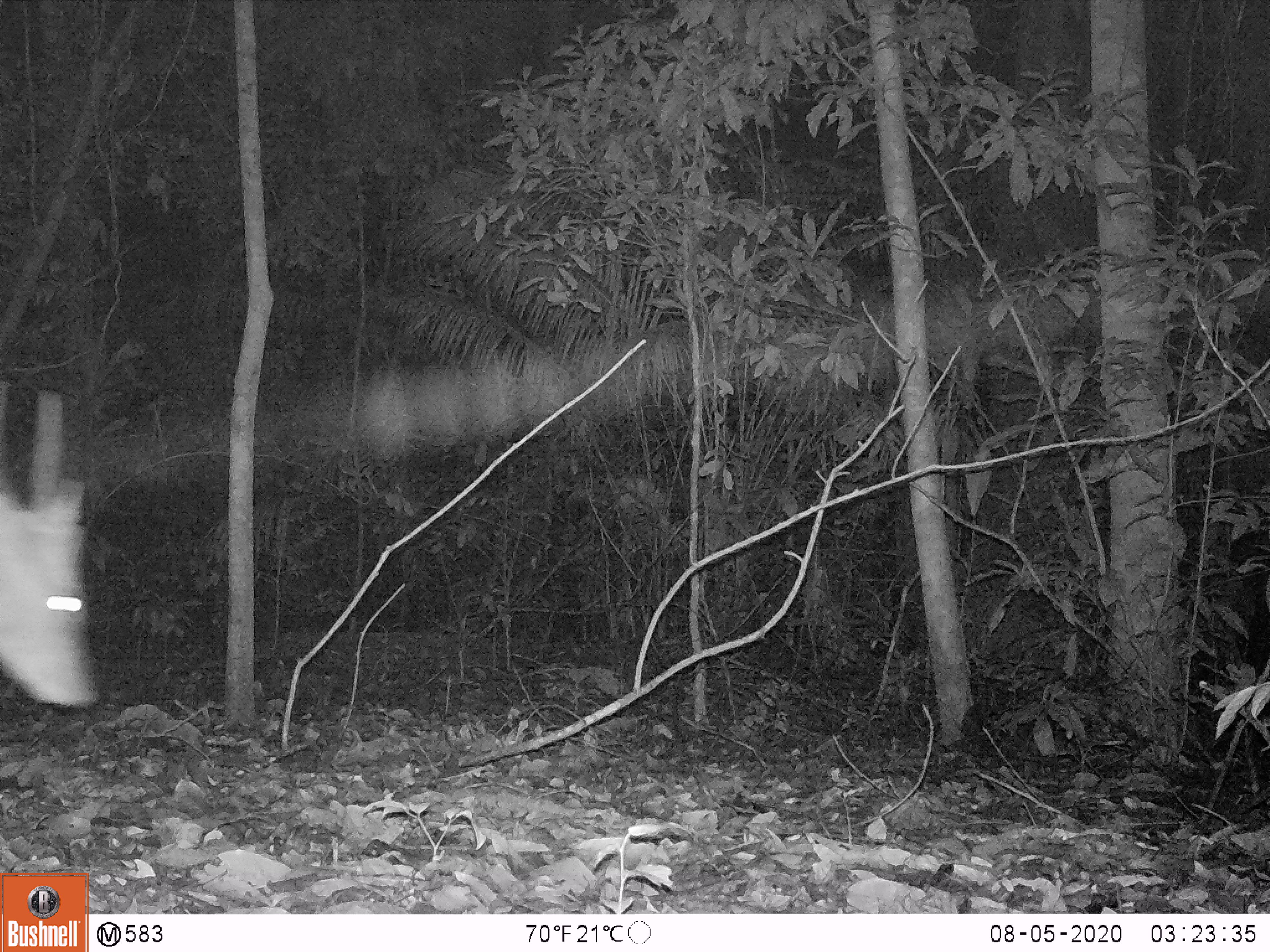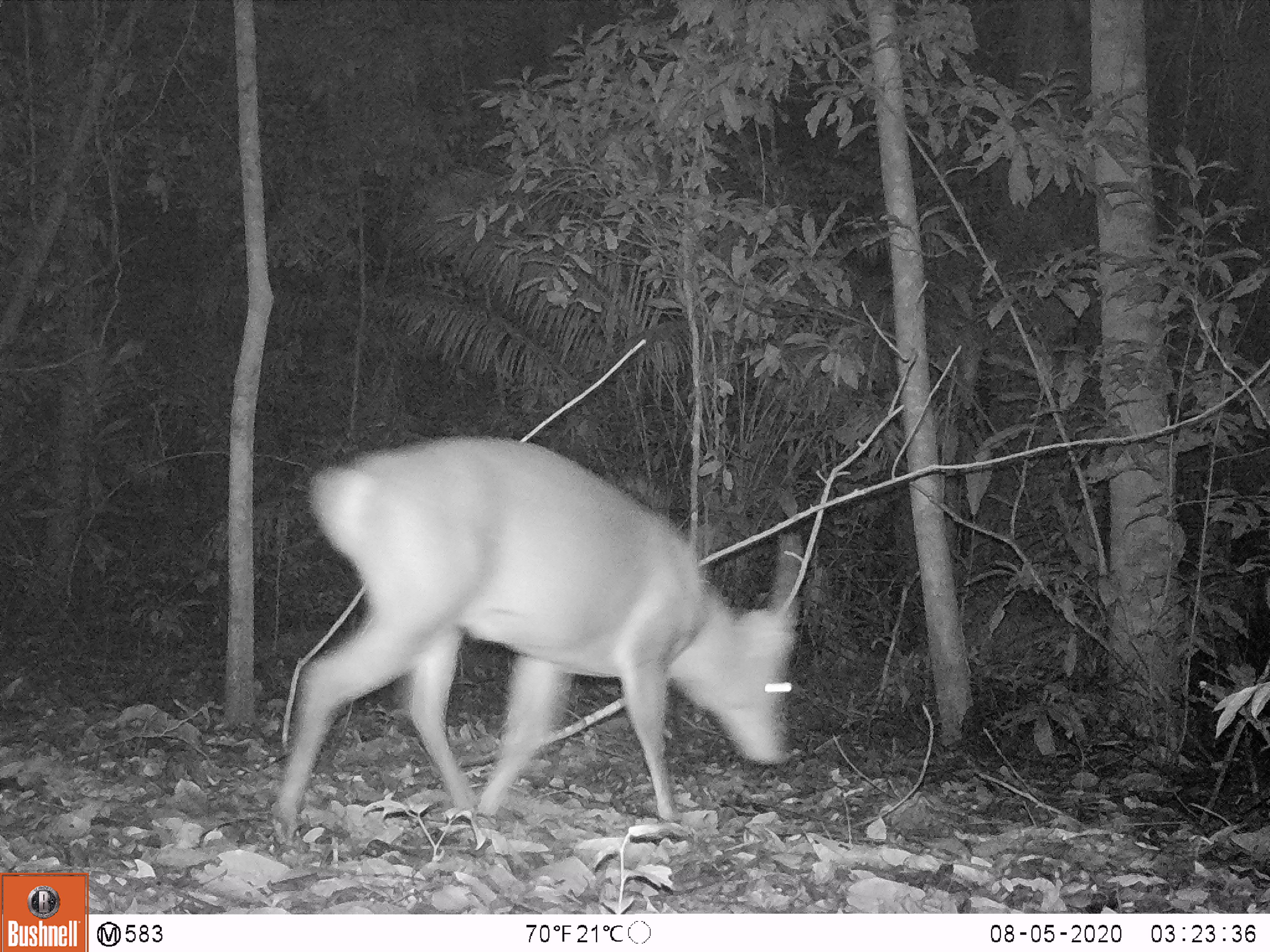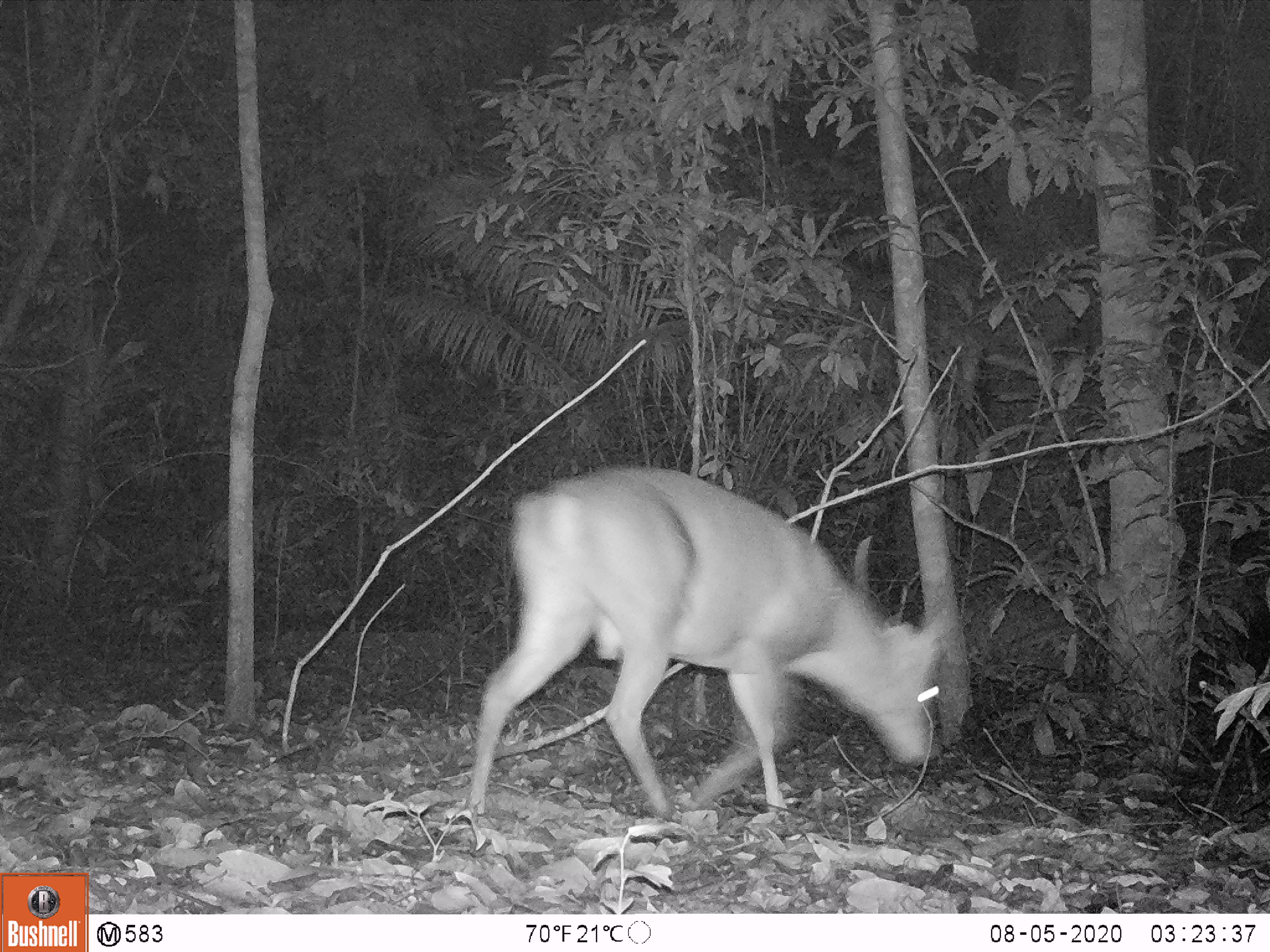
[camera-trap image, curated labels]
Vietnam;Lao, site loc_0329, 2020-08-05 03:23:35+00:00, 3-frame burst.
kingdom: Animalia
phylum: Chordata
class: Mammalia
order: Artiodactyla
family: Cervidae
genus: Muntiacus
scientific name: Muntiacus vuquangensis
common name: large-antlered muntjac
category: large antlered muntjac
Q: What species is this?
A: Large antlered muntjac (large-antlered muntjac) (Muntiacus vuquangensis).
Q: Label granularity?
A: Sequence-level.